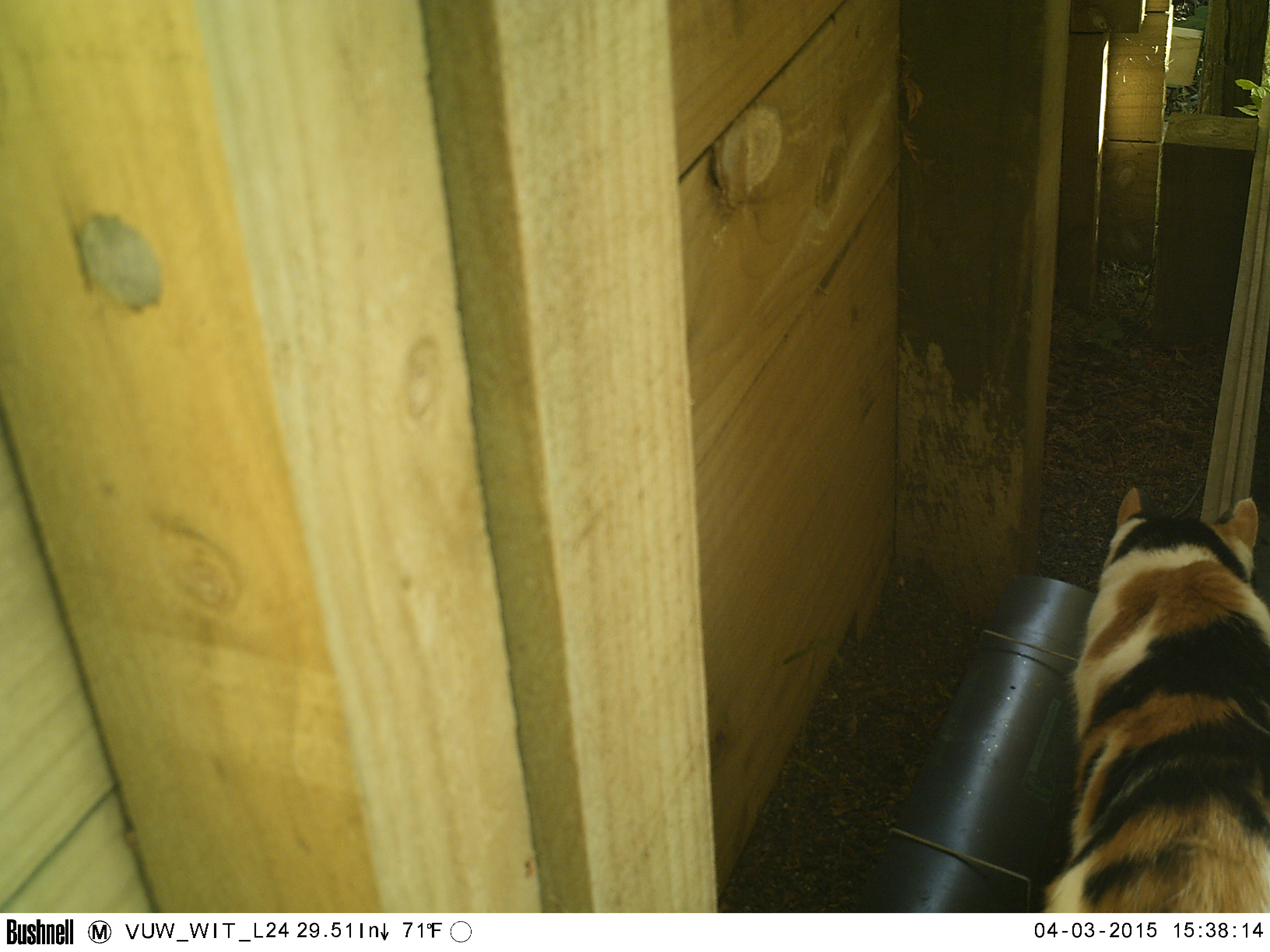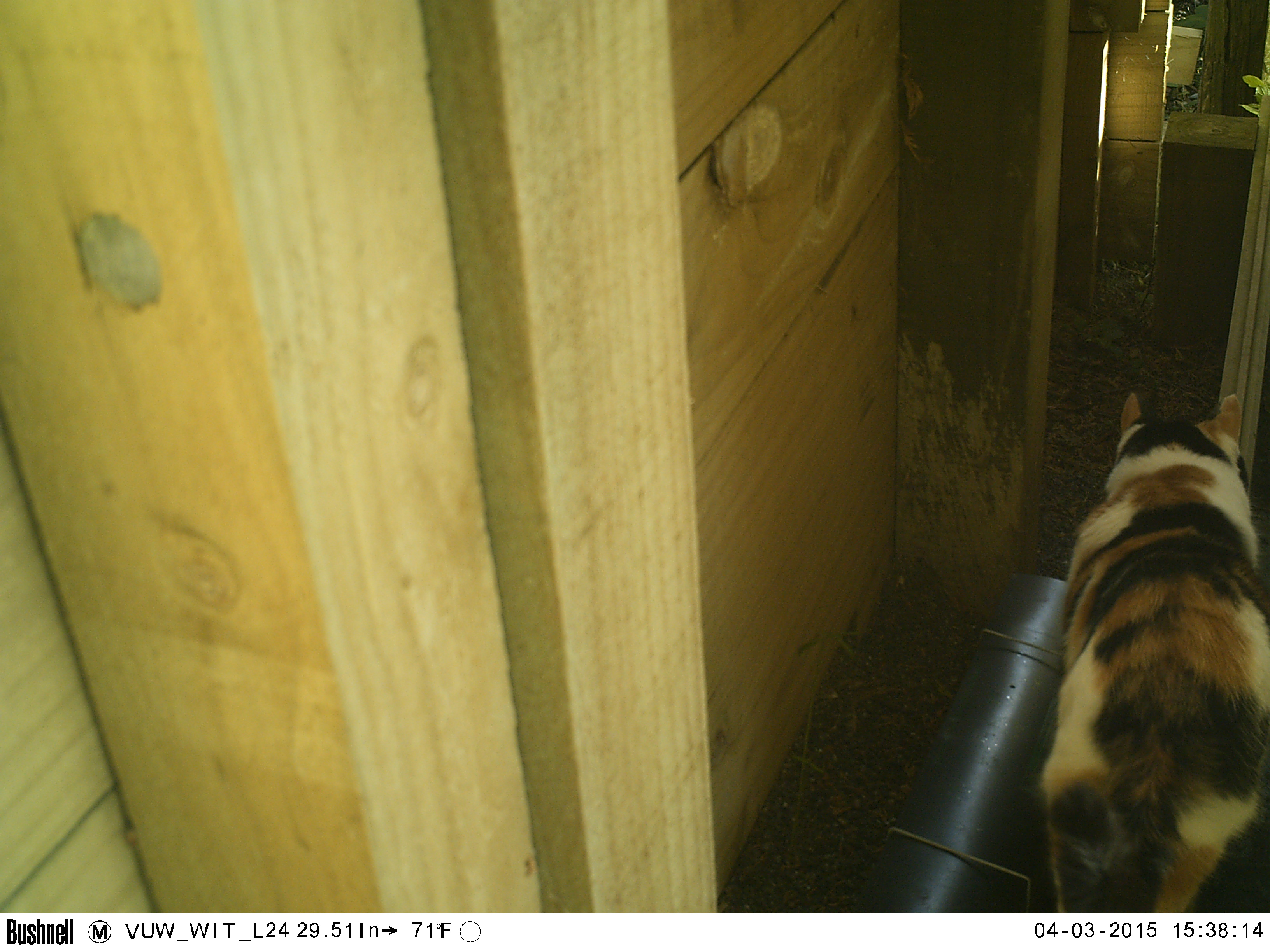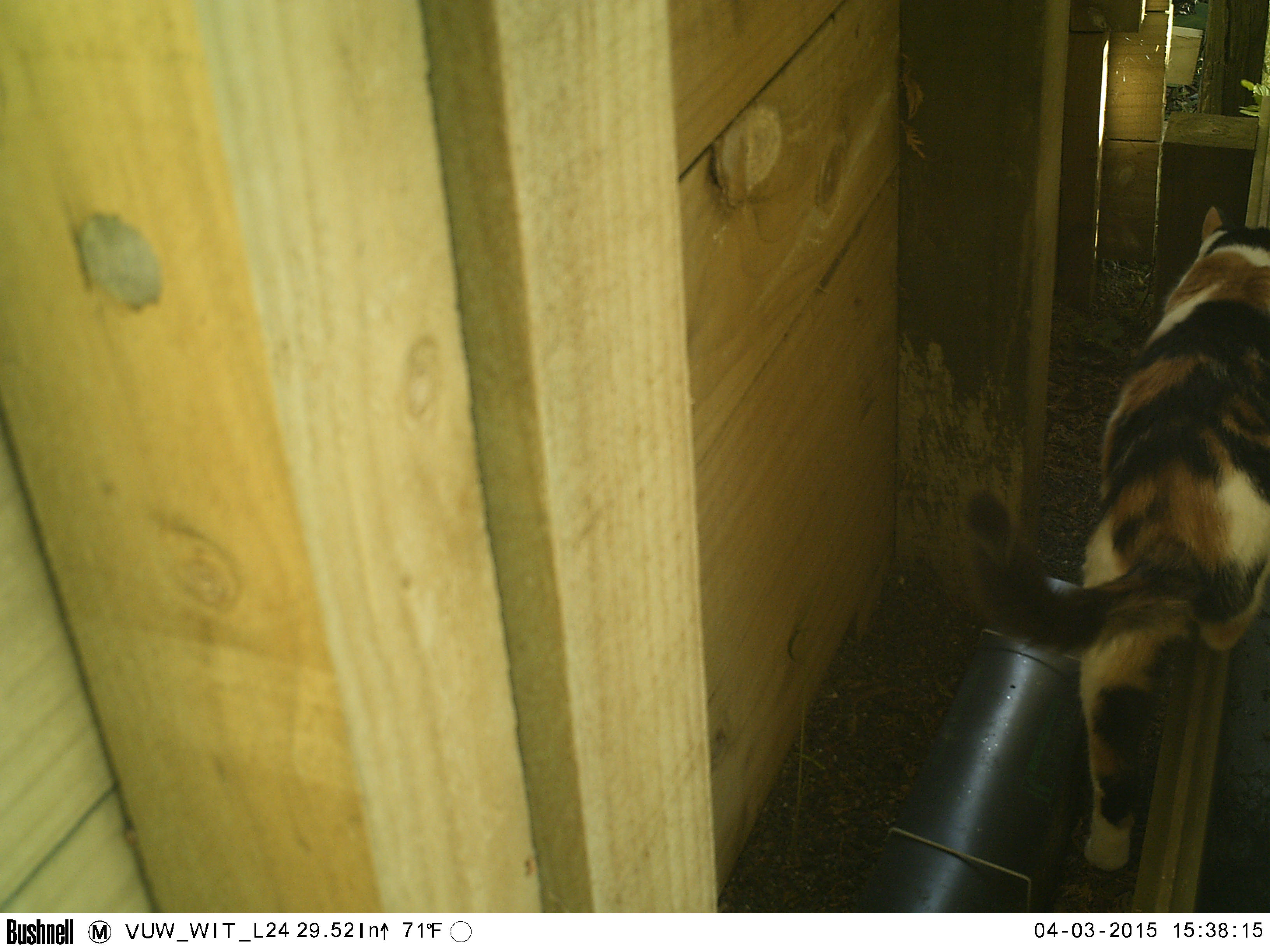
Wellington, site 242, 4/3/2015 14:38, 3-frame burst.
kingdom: Animalia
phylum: Chordata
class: Mammalia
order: Carnivora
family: Felidae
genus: Felis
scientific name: Felis catus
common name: cat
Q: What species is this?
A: Cat (Felis catus).